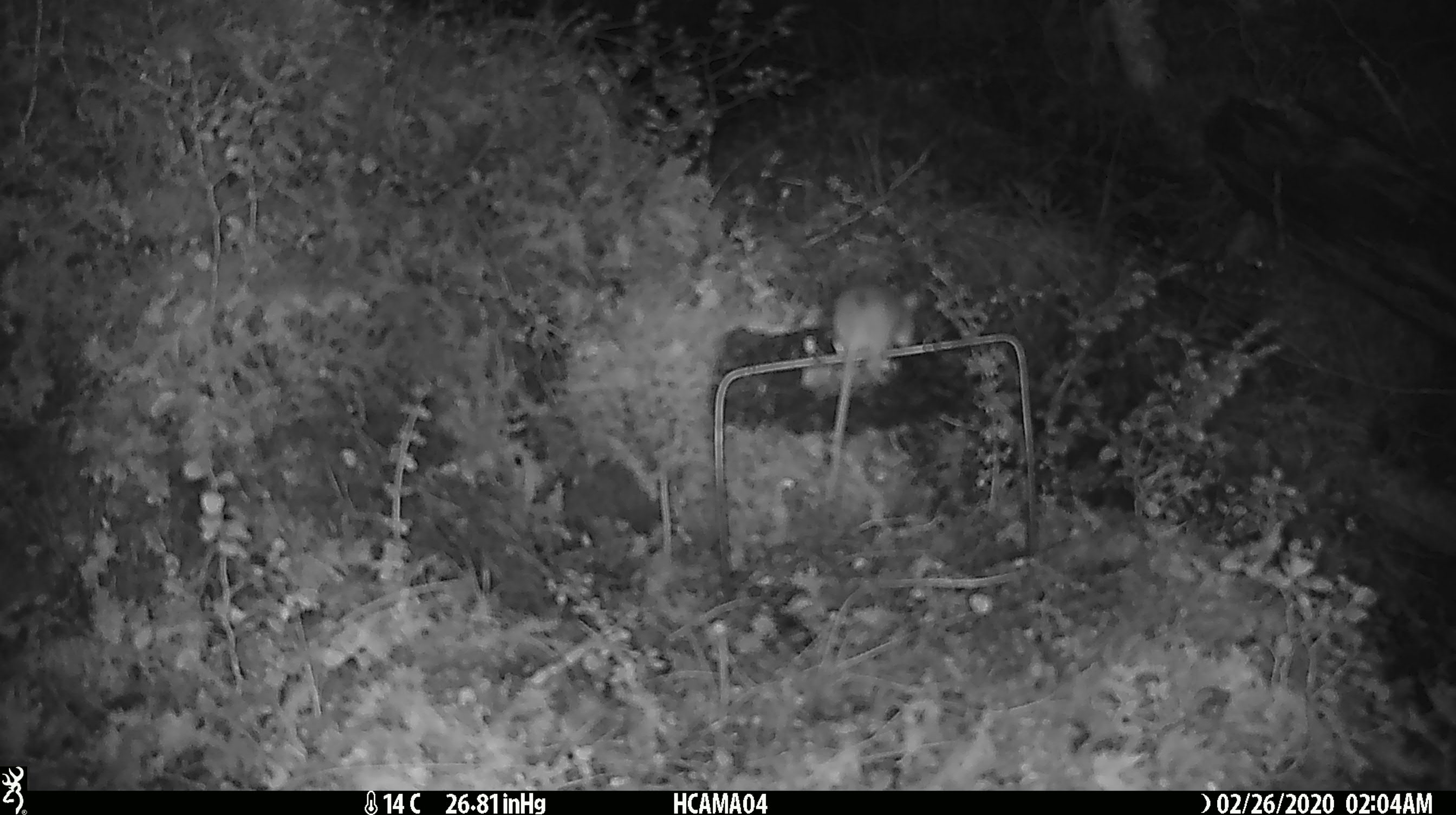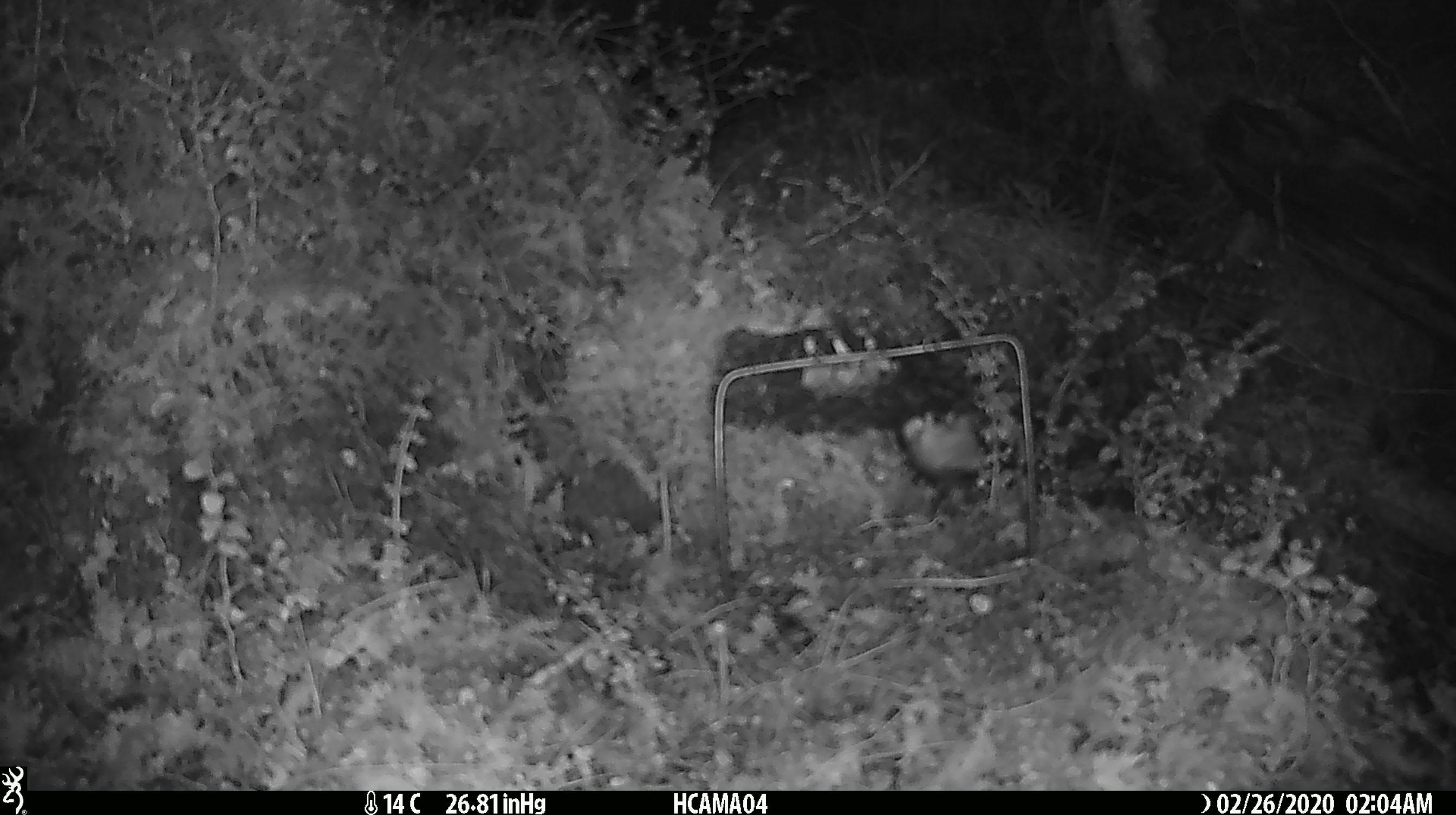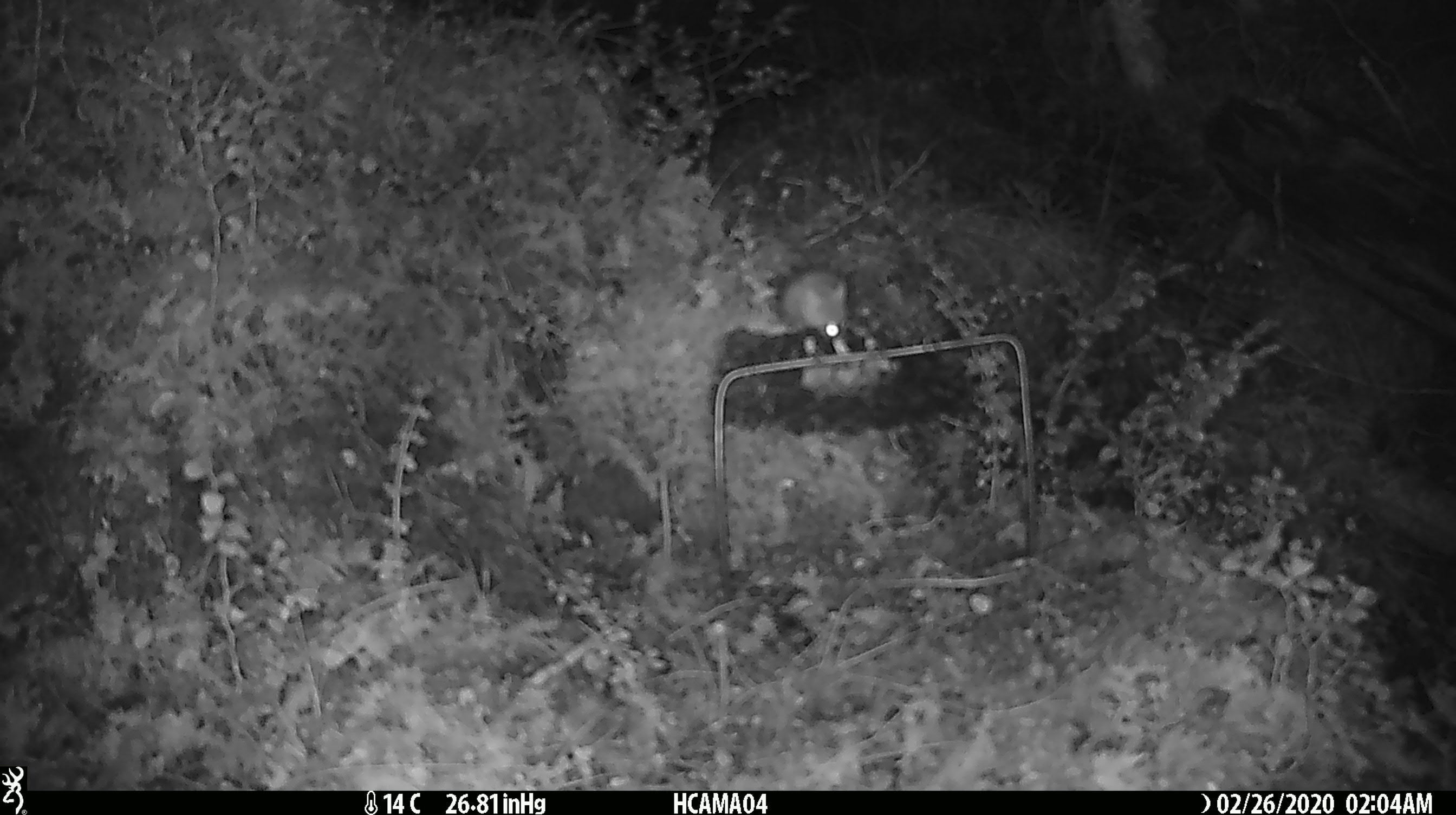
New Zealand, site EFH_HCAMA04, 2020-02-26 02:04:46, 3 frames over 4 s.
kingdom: Animalia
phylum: Chordata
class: Mammalia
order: Rodentia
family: Muridae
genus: Mus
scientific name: Mus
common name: mouse